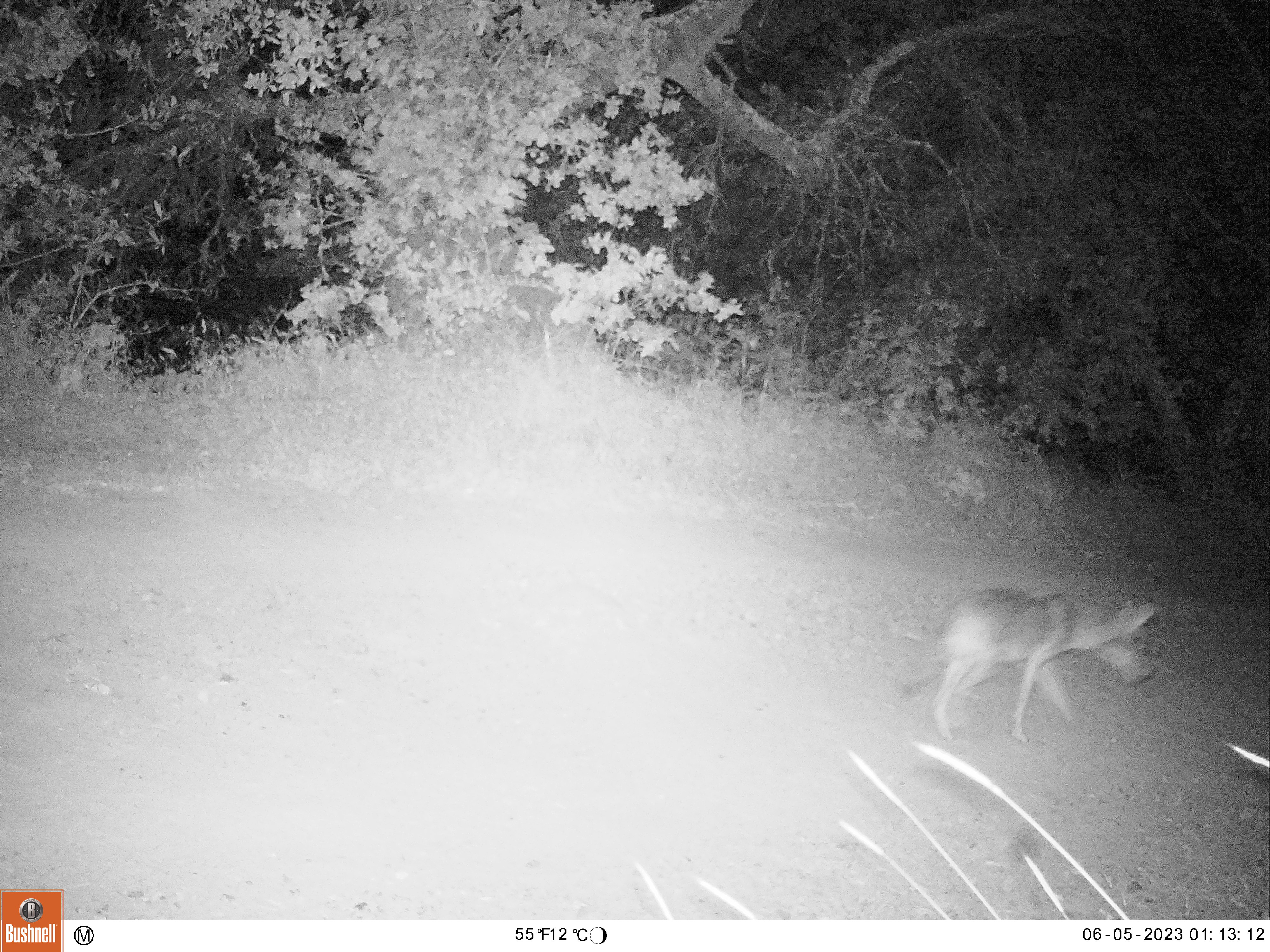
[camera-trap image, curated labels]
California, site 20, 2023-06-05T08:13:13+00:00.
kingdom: Animalia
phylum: Chordata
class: Mammalia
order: Carnivora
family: Canidae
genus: Canis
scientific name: Canis latrans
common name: coyote